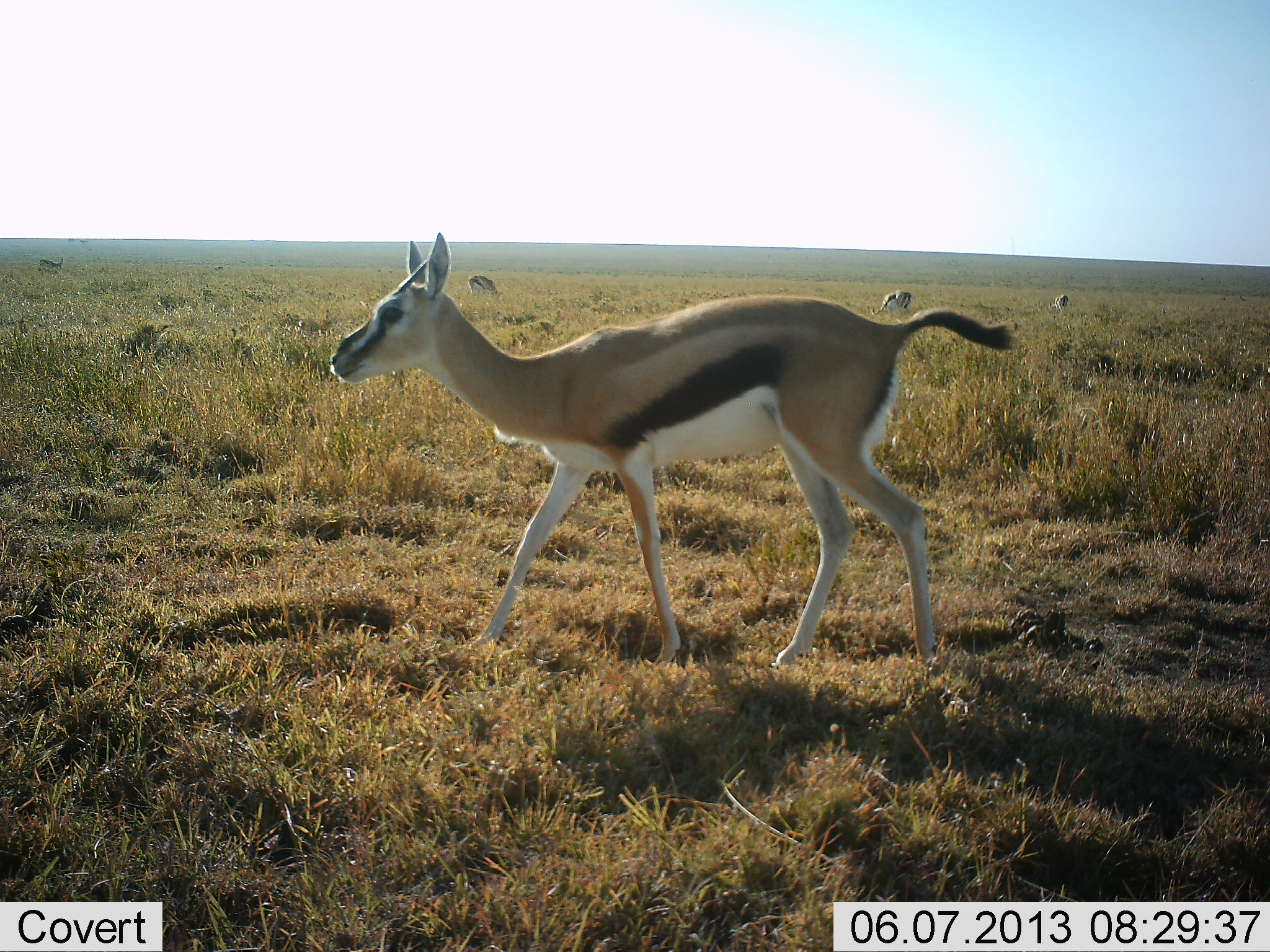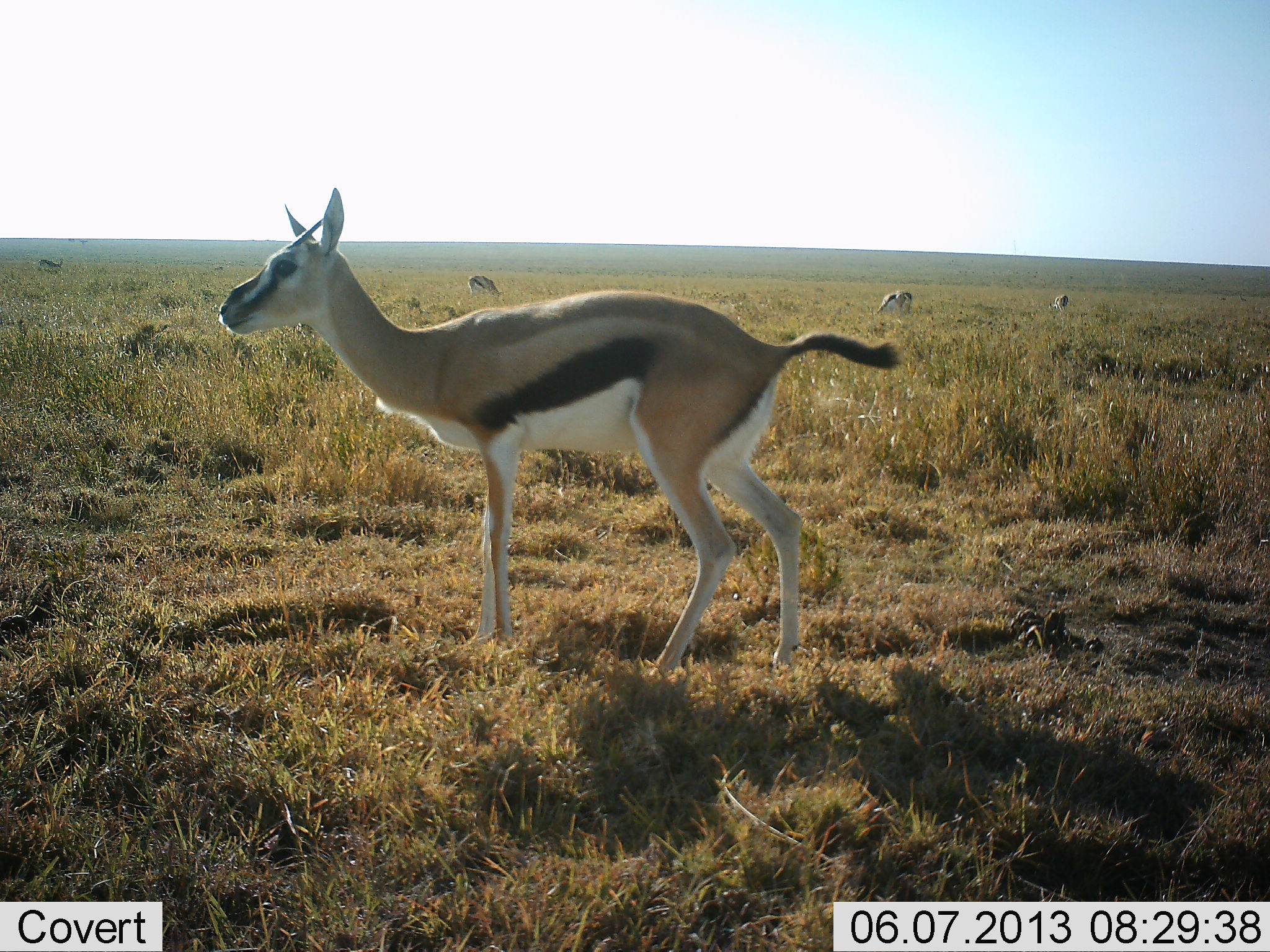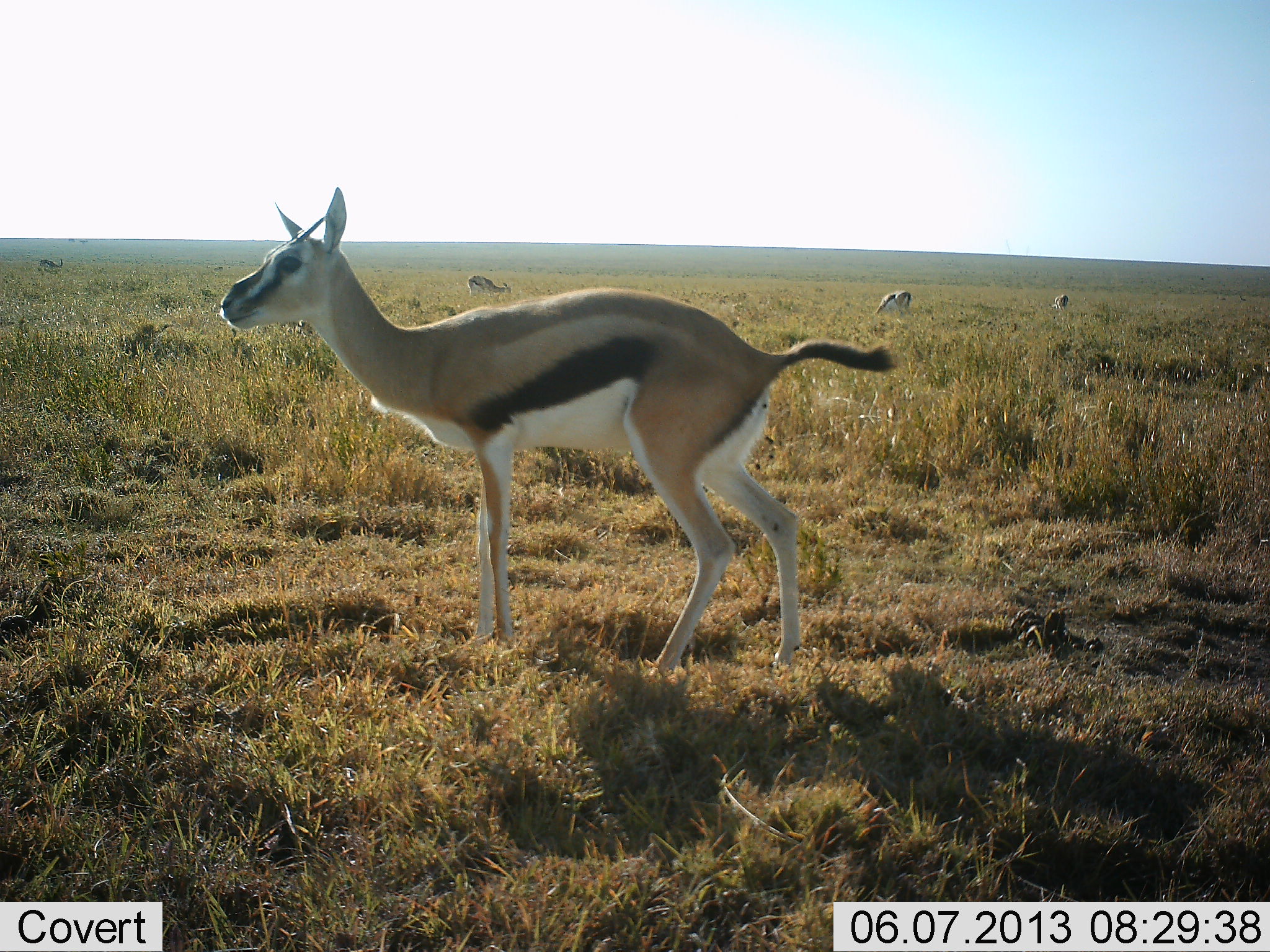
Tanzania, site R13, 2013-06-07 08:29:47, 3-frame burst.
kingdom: Animalia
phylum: Chordata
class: Mammalia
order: Artiodactyla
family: Bovidae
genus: Eudorcas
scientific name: Eudorcas thomsonii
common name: thomson's gazelle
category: gazellethomsons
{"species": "gazellethomsons (thomson's gazelle) (Eudorcas thomsonii)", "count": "5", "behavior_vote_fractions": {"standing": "77%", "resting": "3%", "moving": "26%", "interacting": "6%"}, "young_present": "0%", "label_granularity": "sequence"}